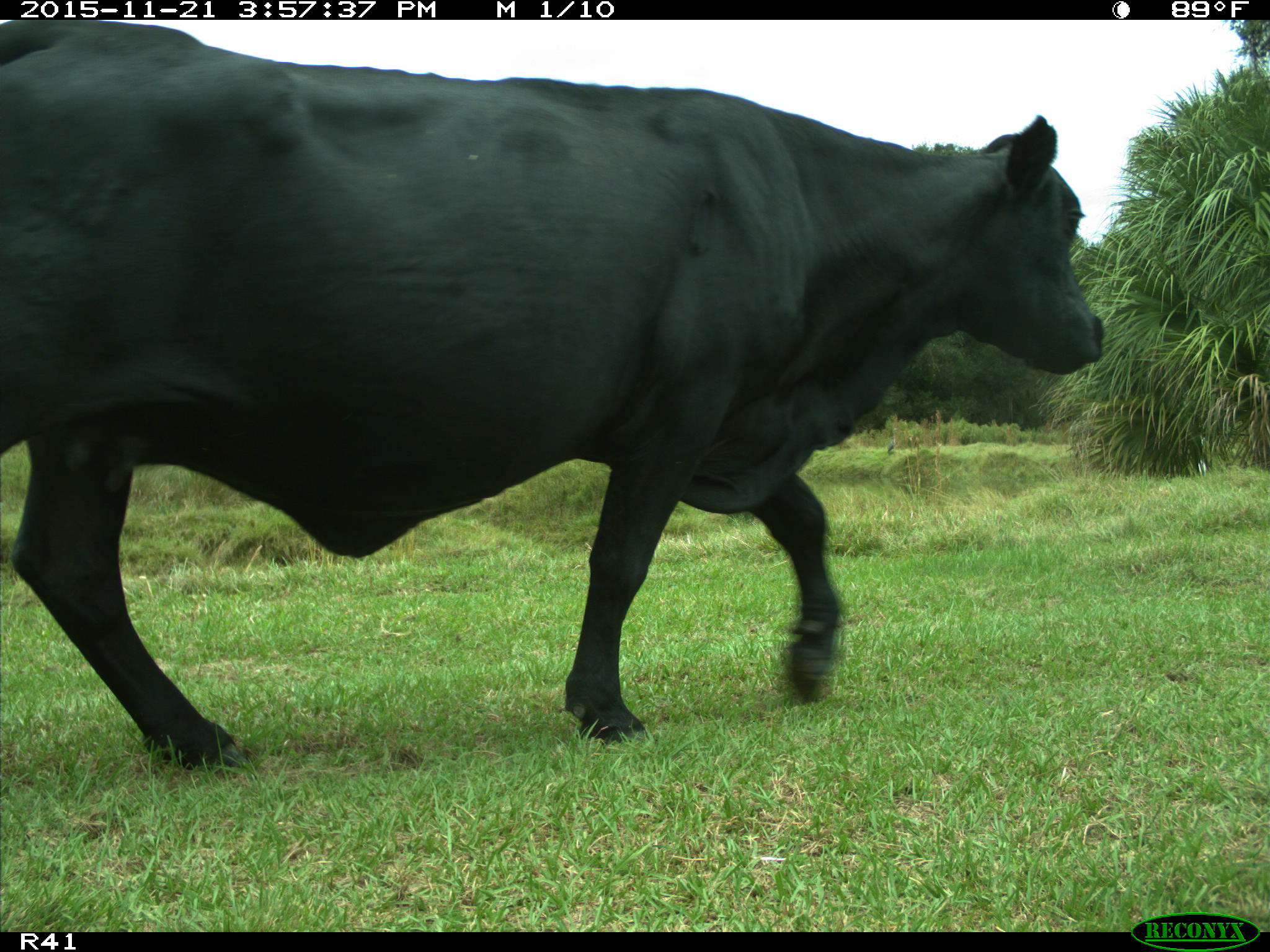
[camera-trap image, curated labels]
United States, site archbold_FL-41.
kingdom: Animalia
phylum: Chordata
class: Mammalia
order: Artiodactyla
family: Bovidae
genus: Bos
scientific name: Bos taurus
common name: domestic cow